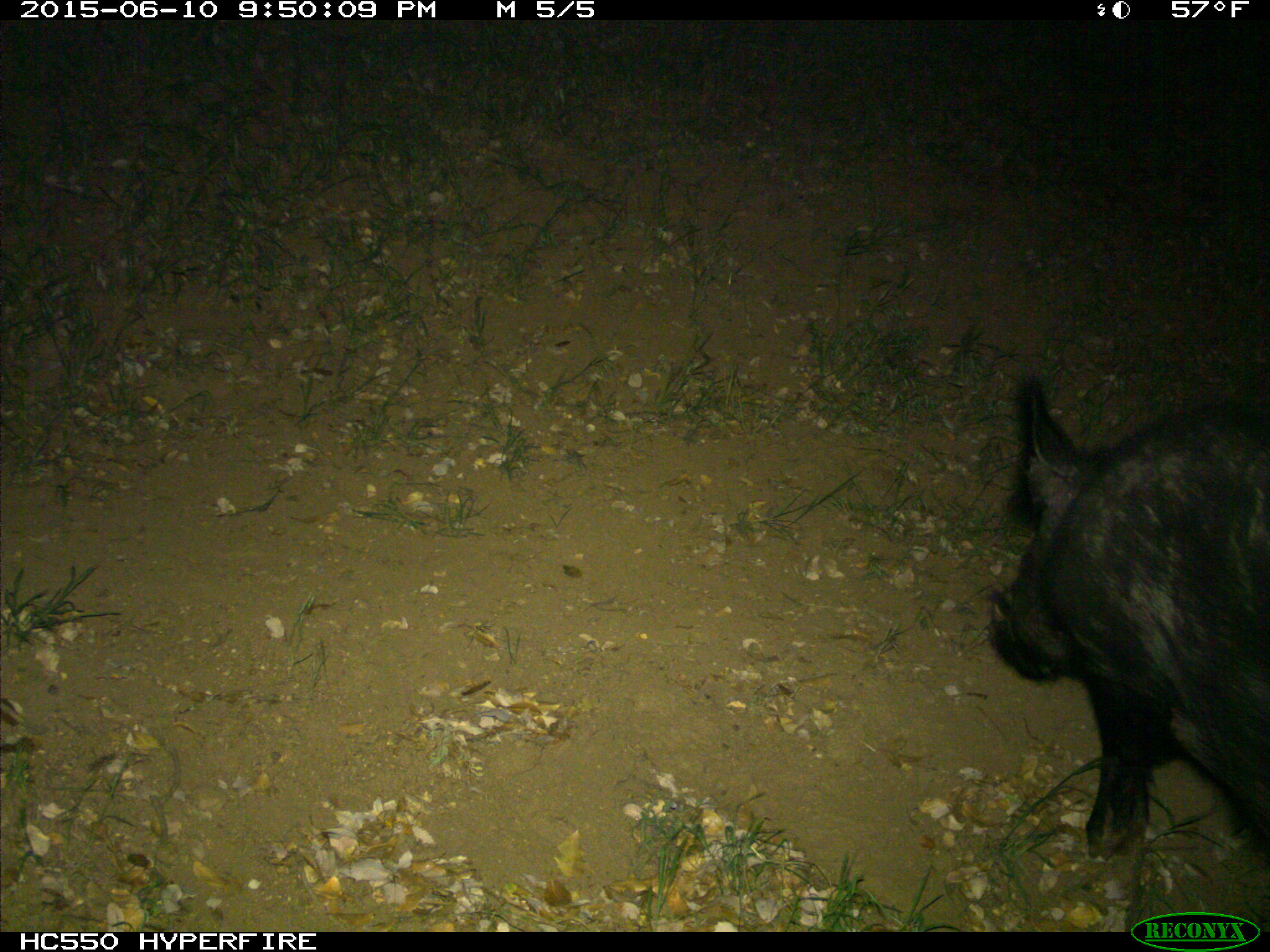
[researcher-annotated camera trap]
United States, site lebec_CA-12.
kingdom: Animalia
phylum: Chordata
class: Mammalia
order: Artiodactyla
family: Suidae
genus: Sus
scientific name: Sus scrofa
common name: wild boar